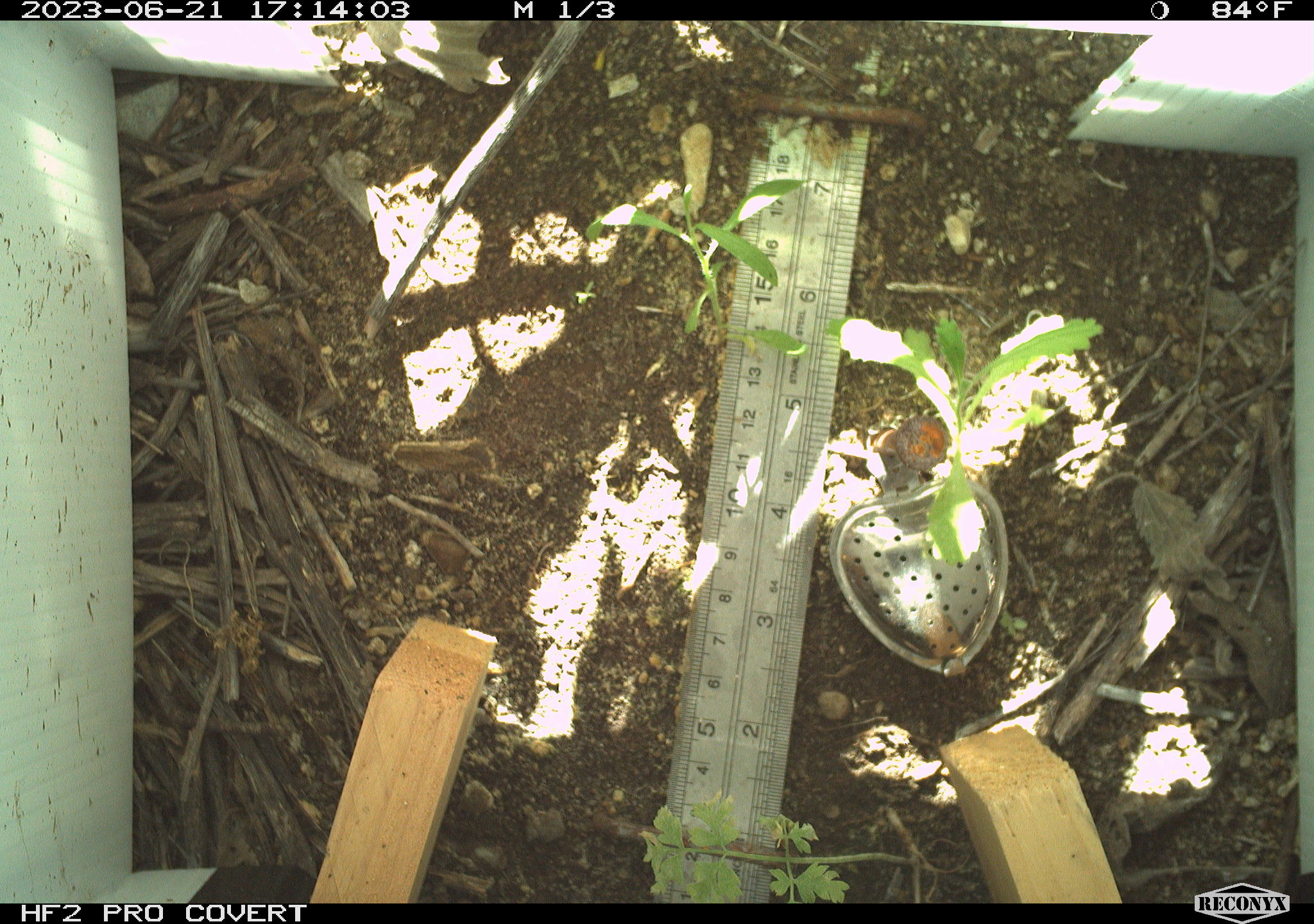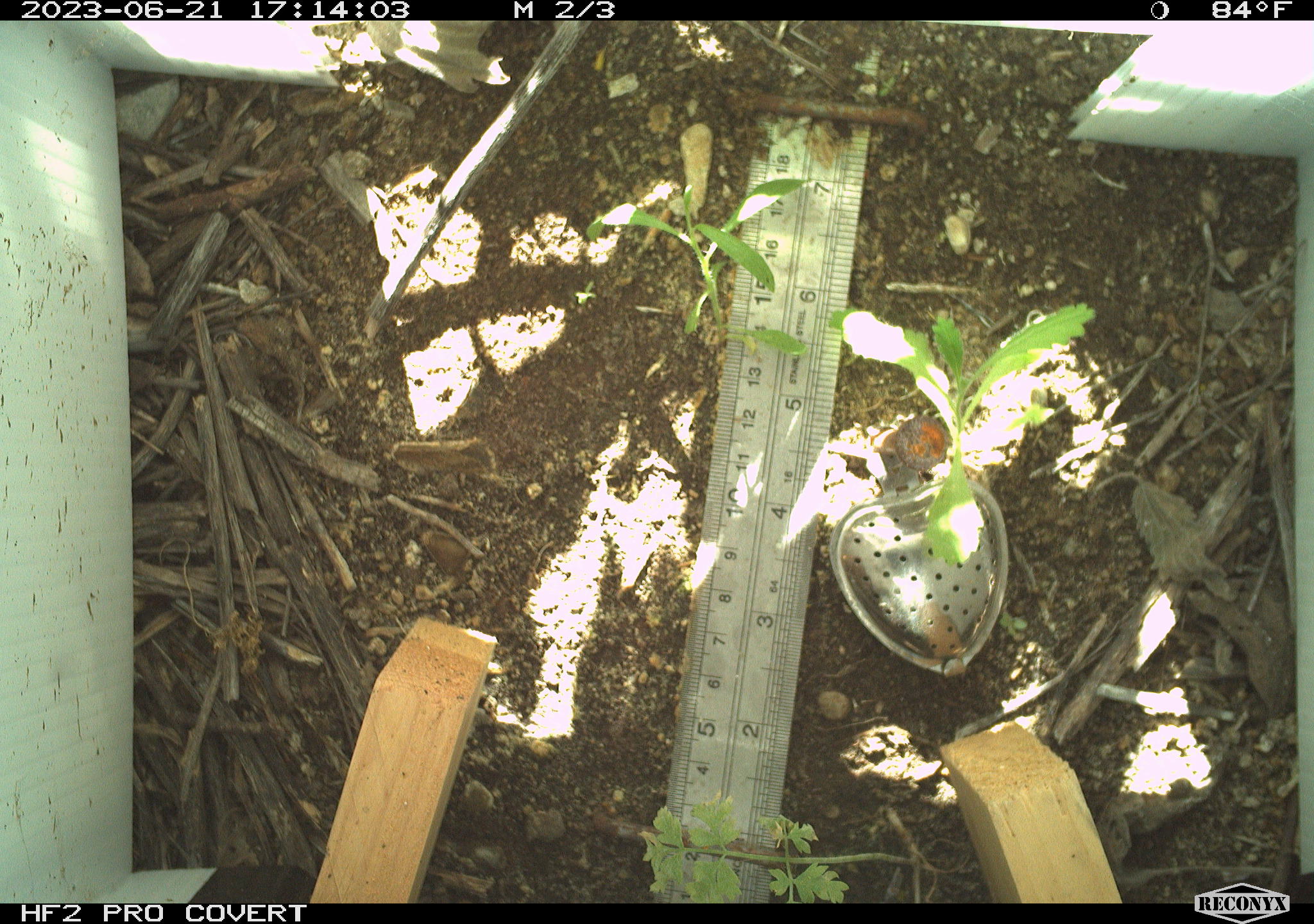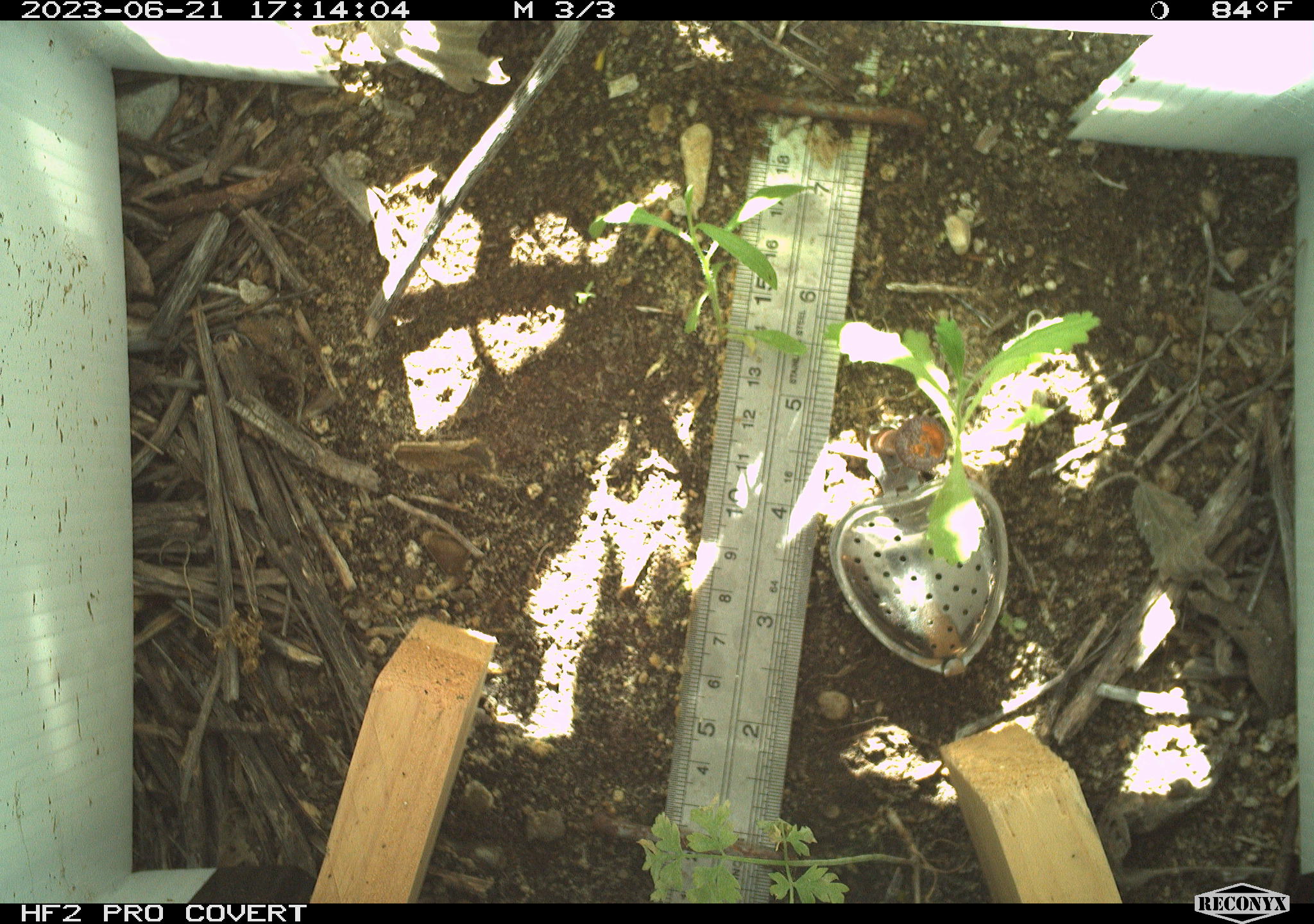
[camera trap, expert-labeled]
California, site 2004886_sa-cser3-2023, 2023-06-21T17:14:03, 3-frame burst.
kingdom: Animalia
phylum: Chordata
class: Amphibia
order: Anura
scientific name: Anura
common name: frogs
Frogs (Anura).